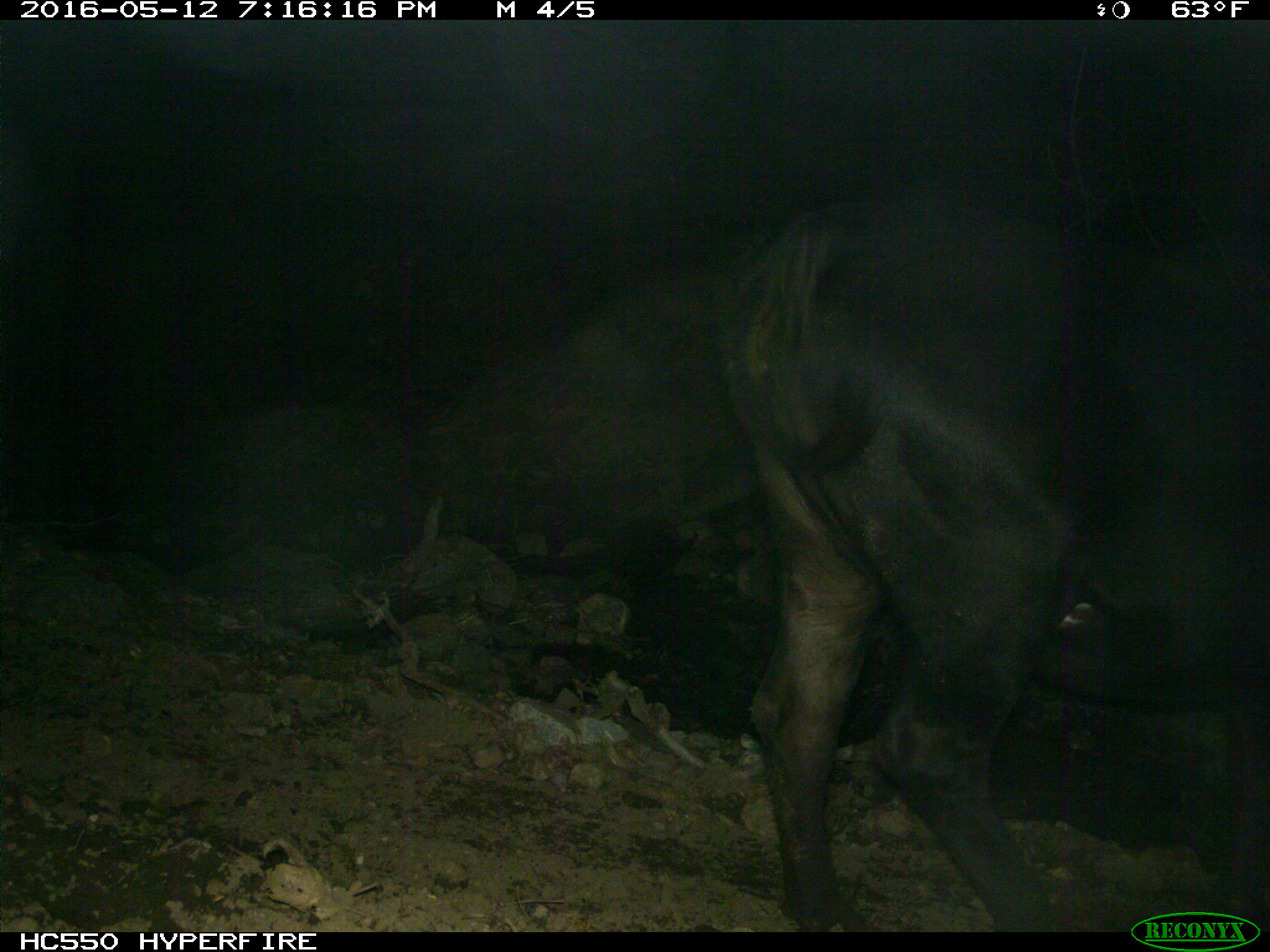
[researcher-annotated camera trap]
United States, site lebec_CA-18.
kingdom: Animalia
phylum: Chordata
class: Mammalia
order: Artiodactyla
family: Bovidae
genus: Bos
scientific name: Bos taurus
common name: domestic cow